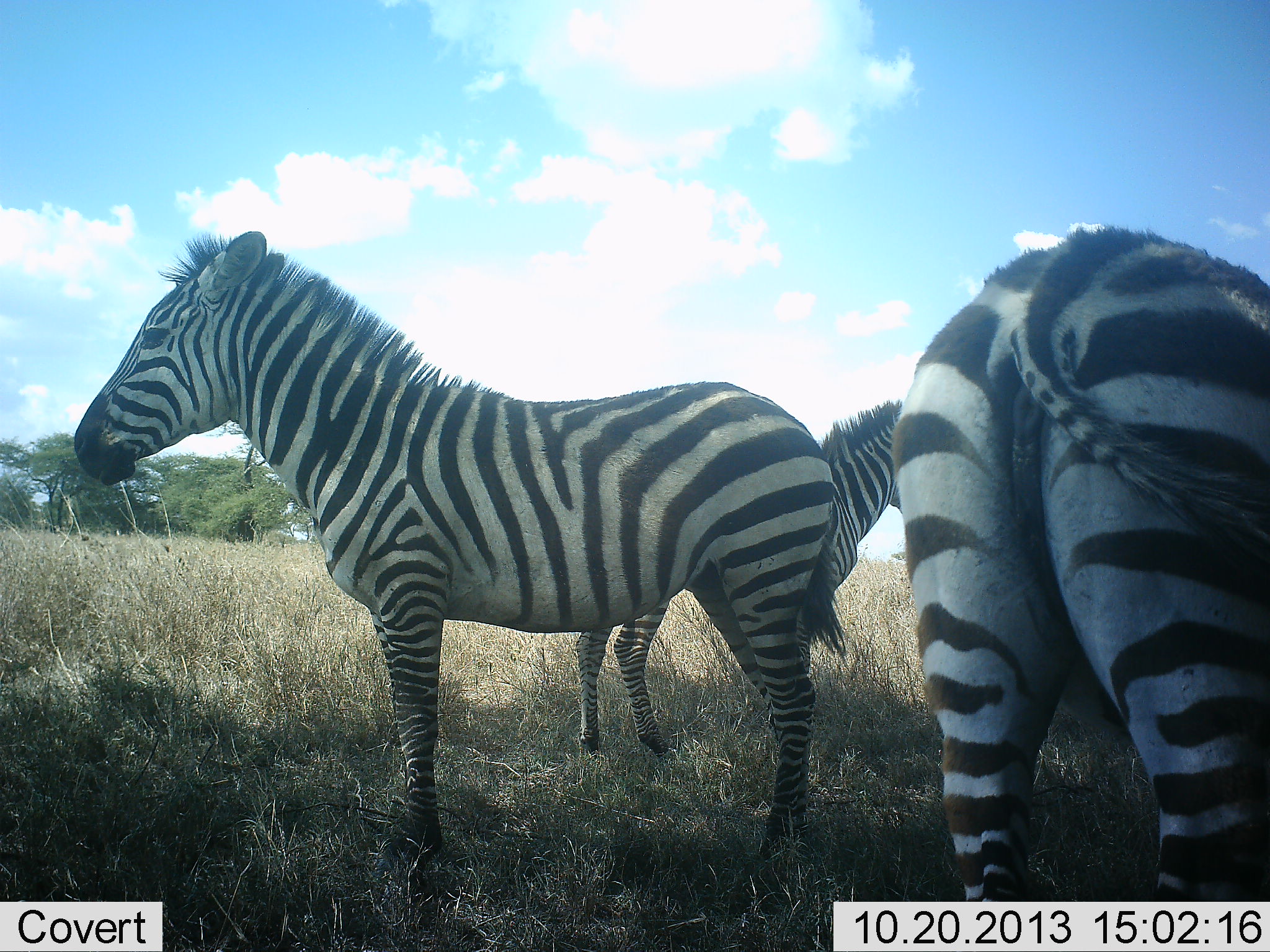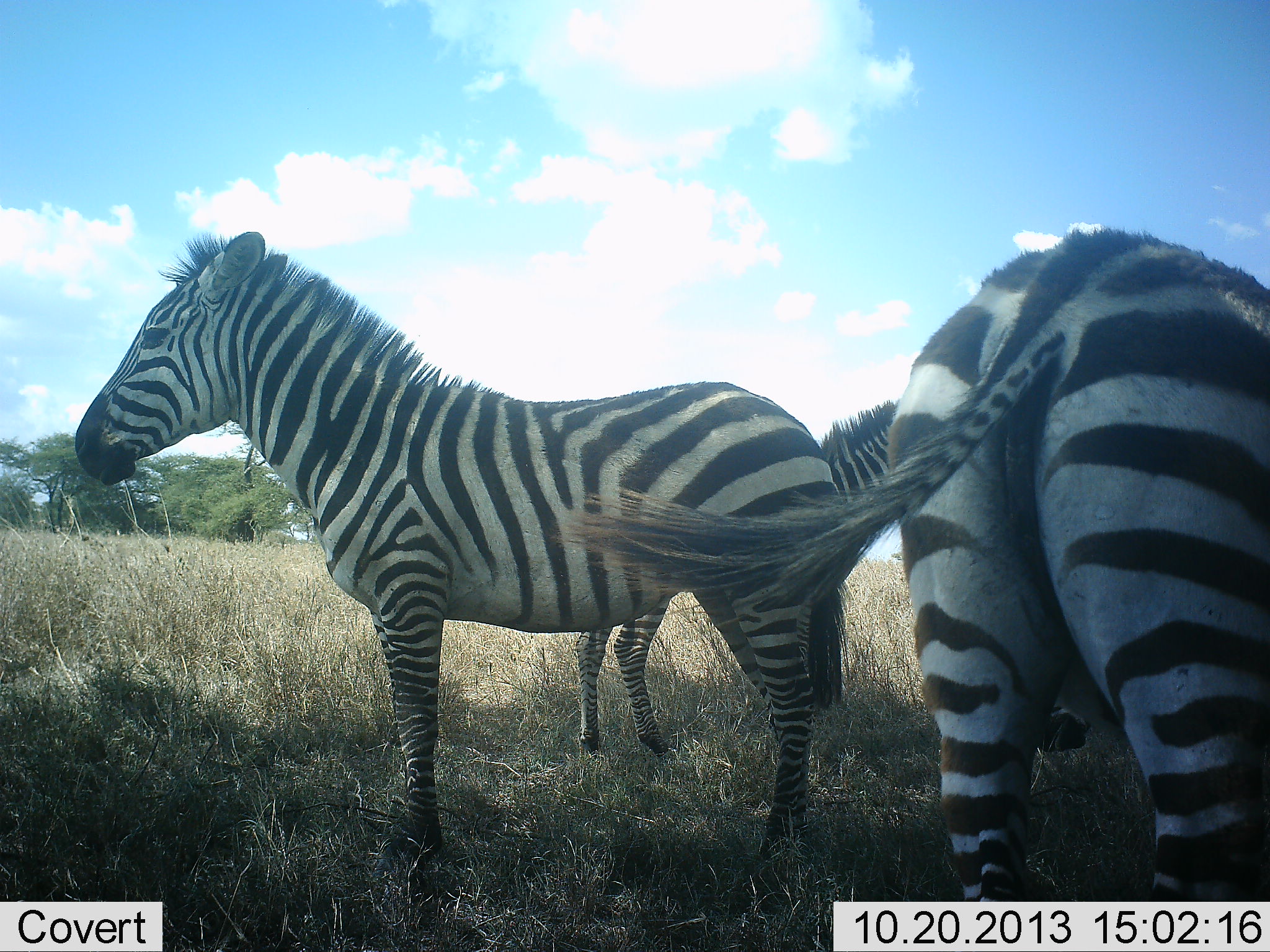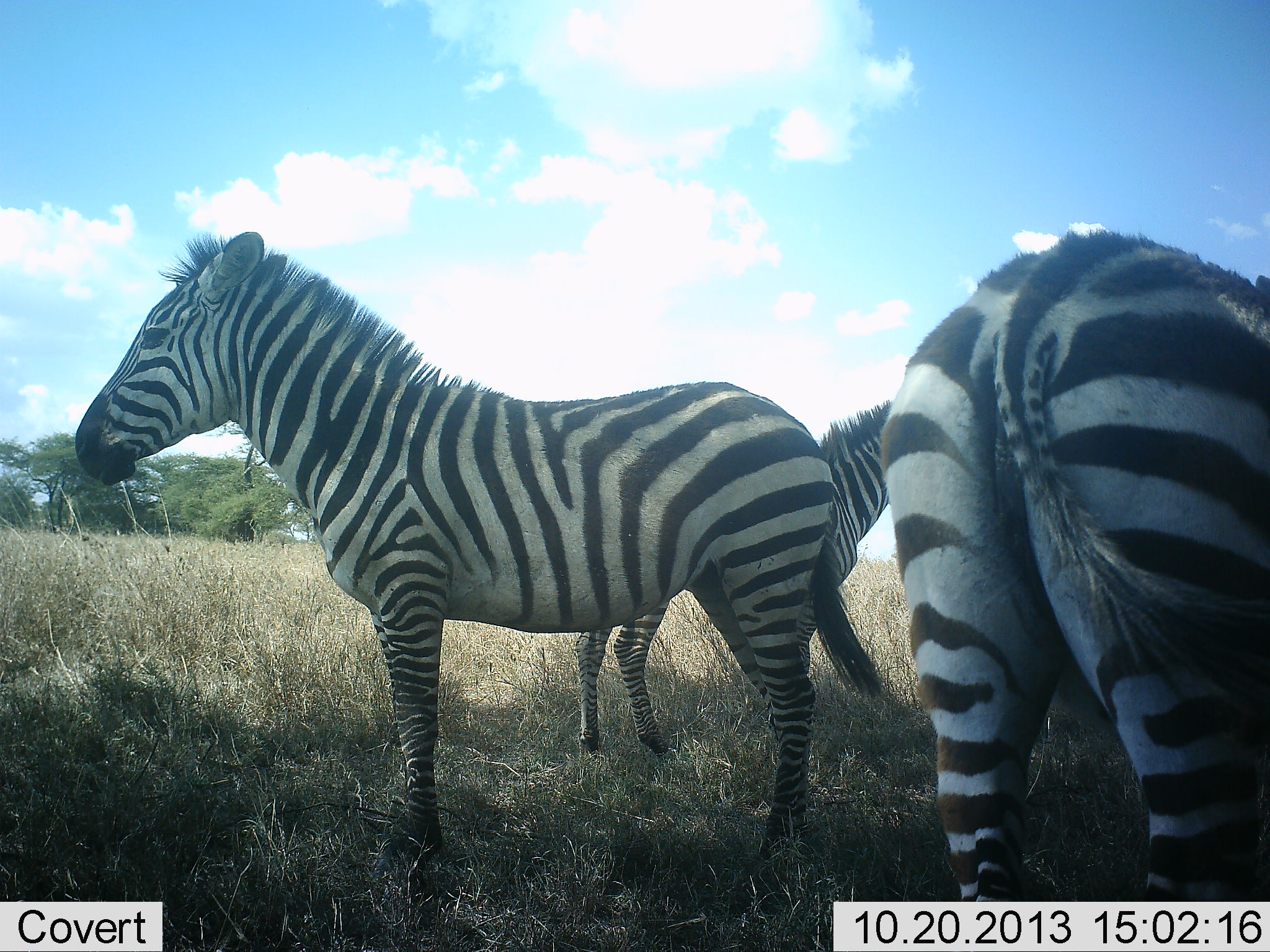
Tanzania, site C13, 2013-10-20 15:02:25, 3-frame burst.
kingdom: Animalia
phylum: Chordata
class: Mammalia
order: Perissodactyla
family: Equidae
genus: Equus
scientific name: Equus quagga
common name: plains zebra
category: zebra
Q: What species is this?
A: Zebra (plains zebra) (Equus quagga).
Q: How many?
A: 3.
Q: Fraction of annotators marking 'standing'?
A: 90%.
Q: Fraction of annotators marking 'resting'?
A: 0%.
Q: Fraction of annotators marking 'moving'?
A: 10%.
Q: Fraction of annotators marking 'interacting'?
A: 0%.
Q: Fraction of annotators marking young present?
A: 0%.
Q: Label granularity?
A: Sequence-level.